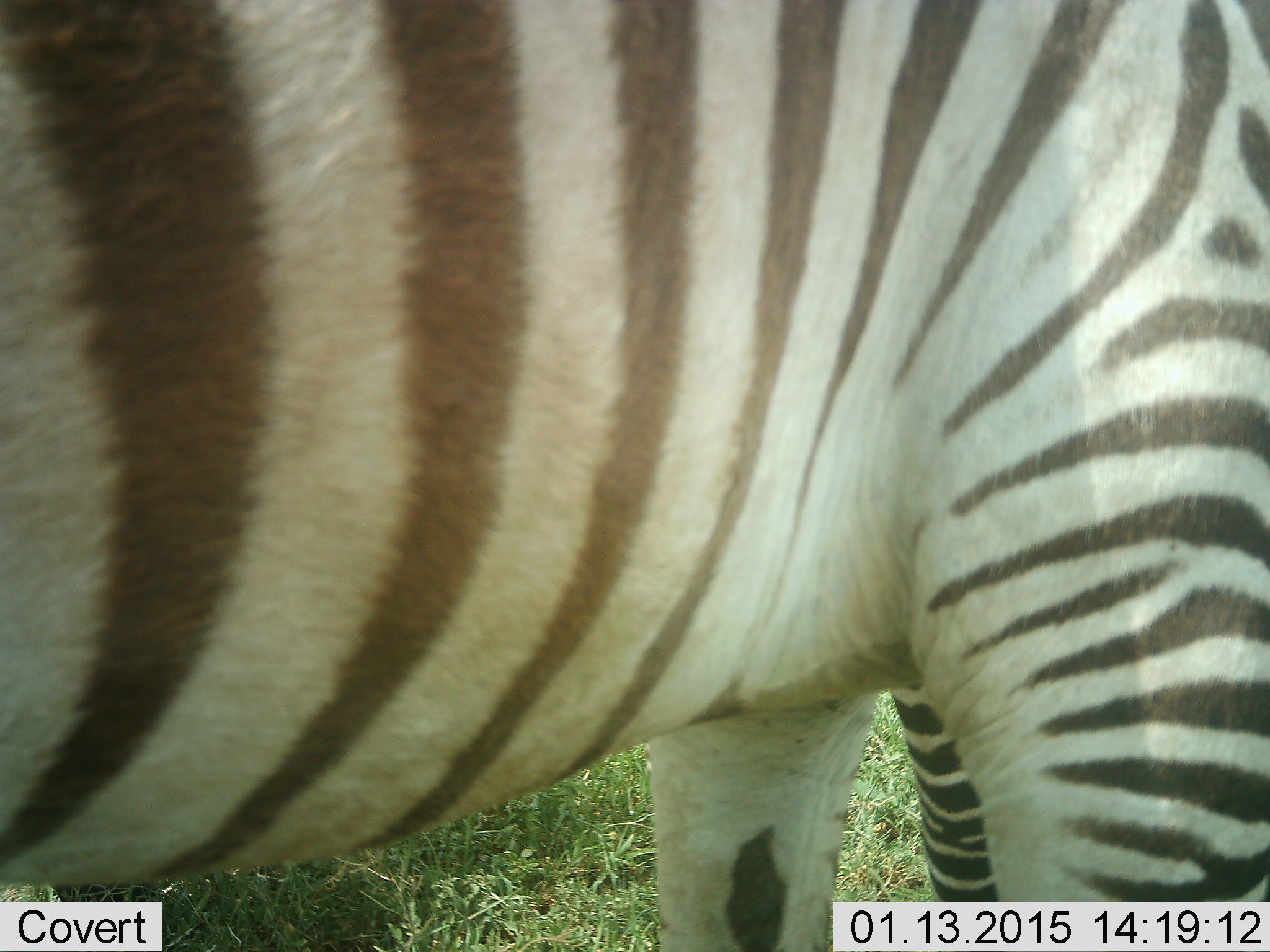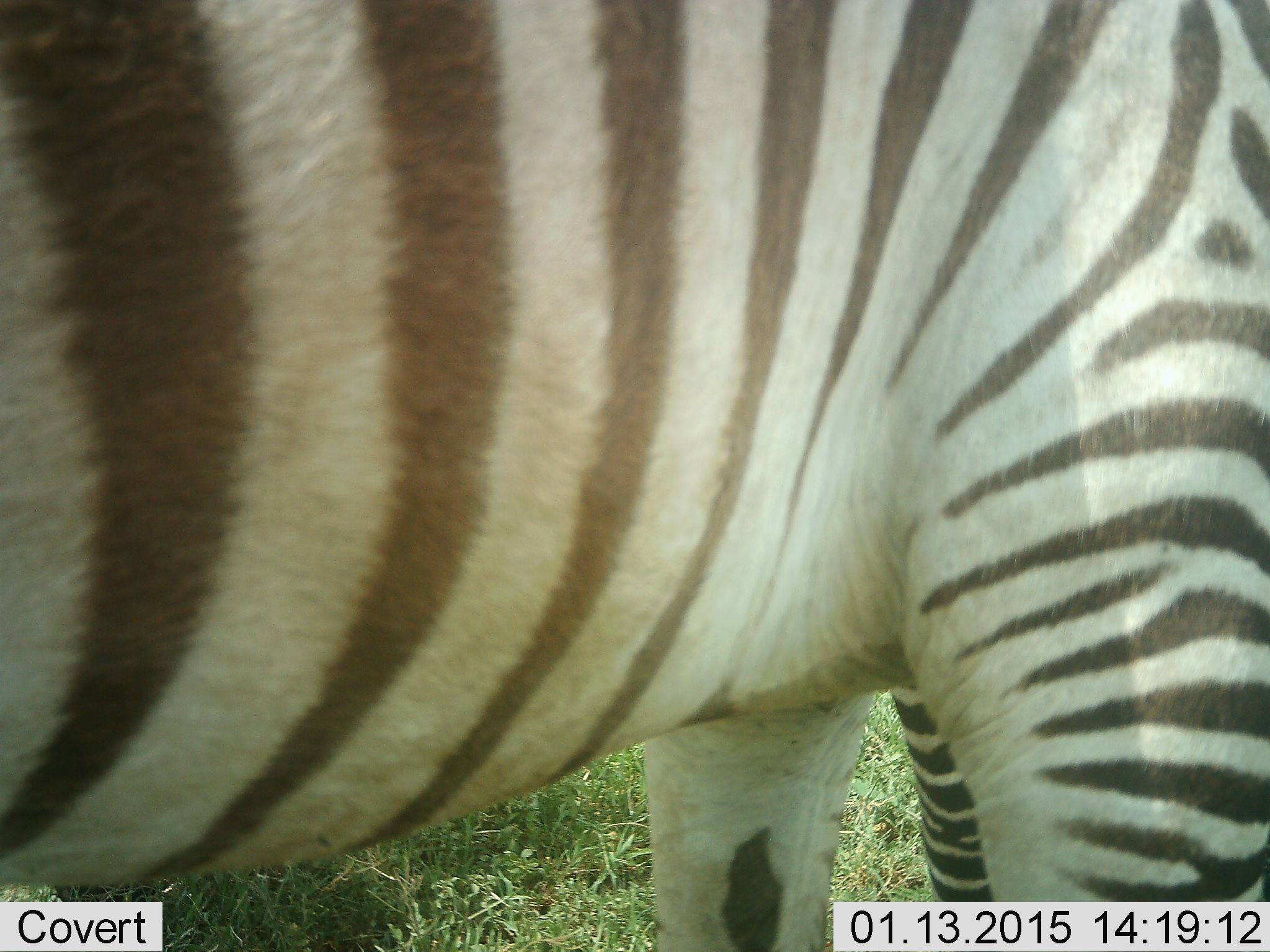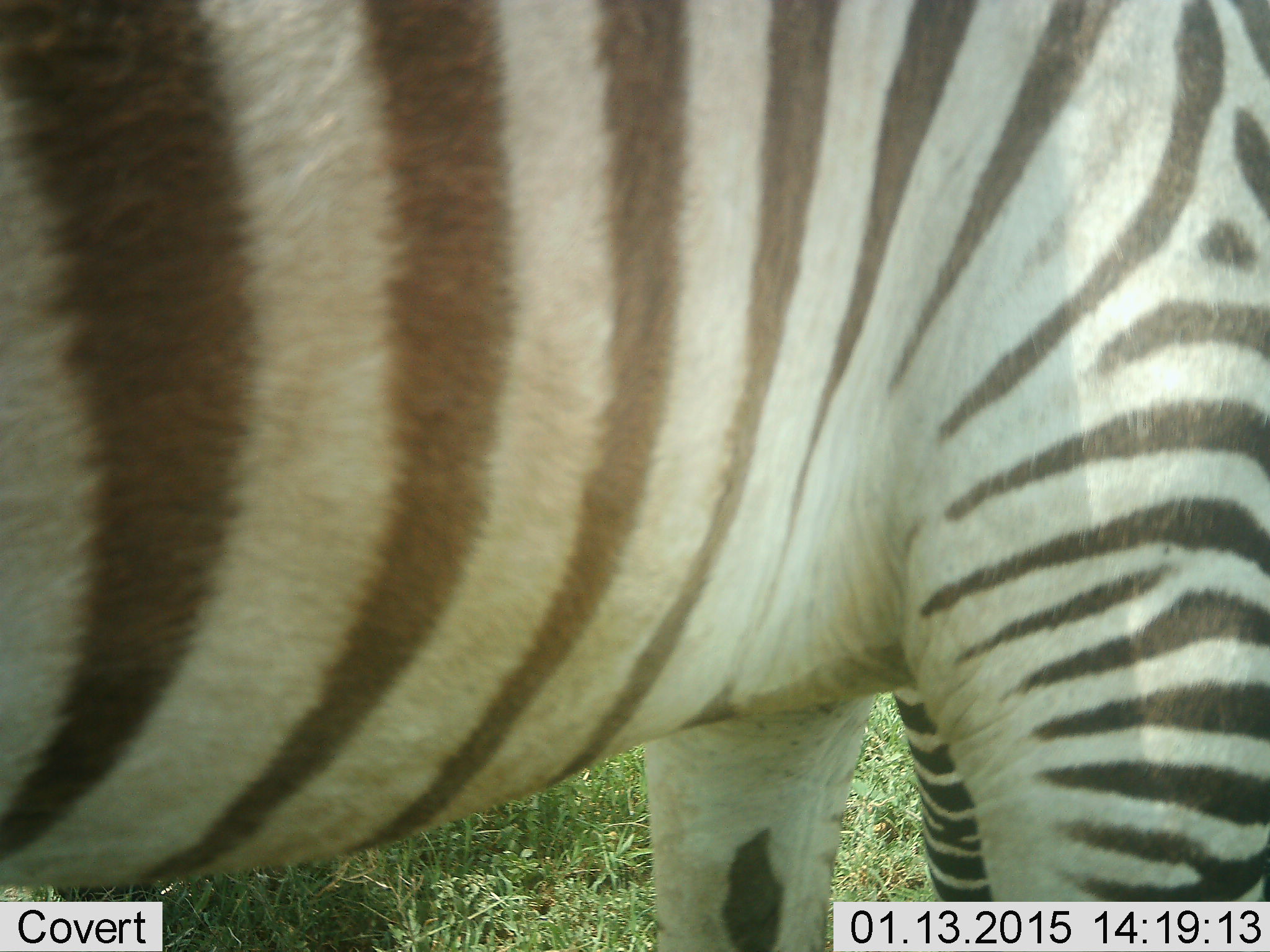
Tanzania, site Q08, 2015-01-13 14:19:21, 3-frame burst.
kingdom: Animalia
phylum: Chordata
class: Mammalia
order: Perissodactyla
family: Equidae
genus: Equus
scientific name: Equus quagga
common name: plains zebra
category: zebra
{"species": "zebra (plains zebra) (Equus quagga)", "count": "1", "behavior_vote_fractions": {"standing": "90%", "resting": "0%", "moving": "10%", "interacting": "0%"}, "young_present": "0%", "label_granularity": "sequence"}